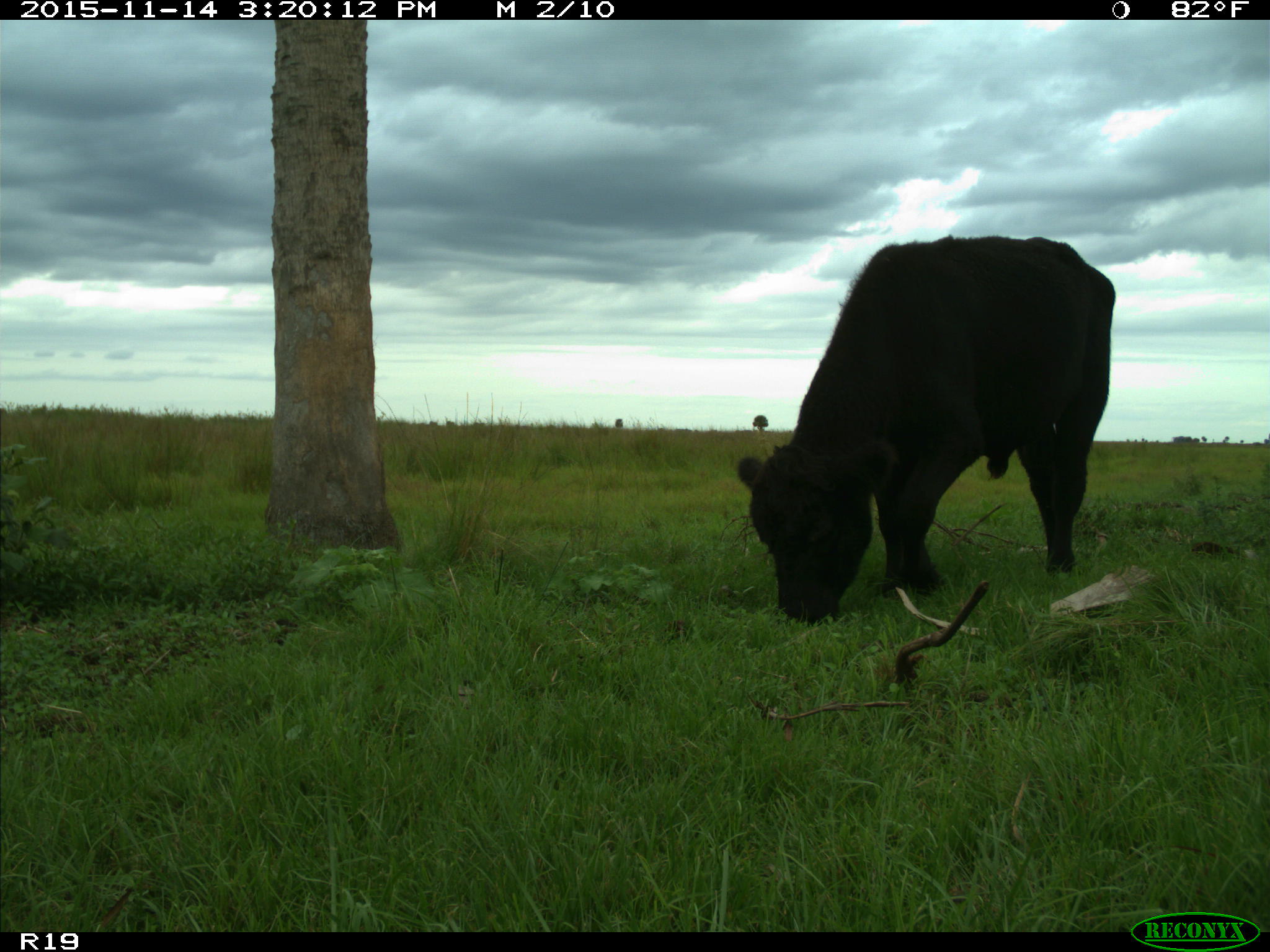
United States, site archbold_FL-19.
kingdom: Animalia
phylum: Chordata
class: Mammalia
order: Artiodactyla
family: Bovidae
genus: Bos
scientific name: Bos taurus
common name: domestic cow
Bos taurus (domestic cow).